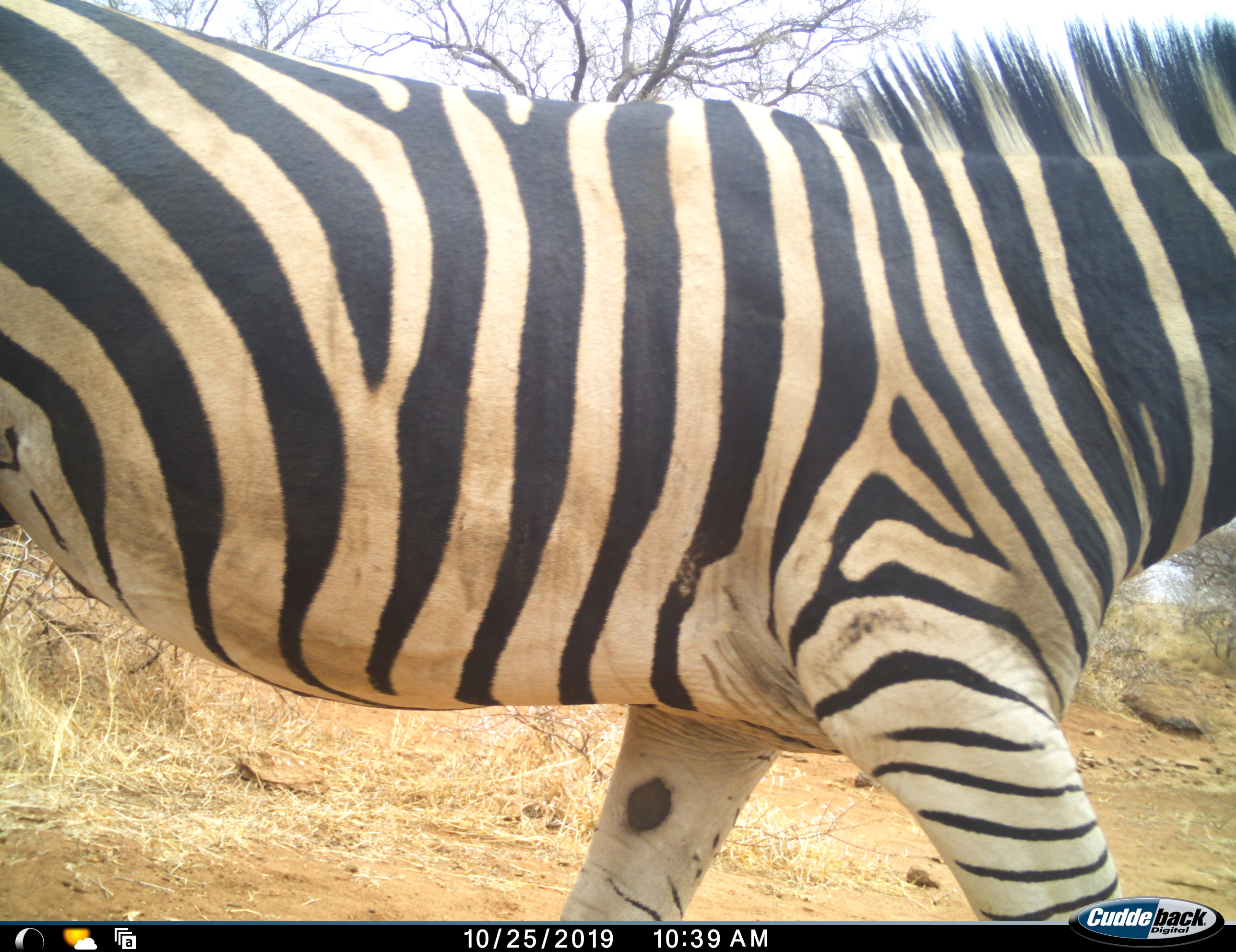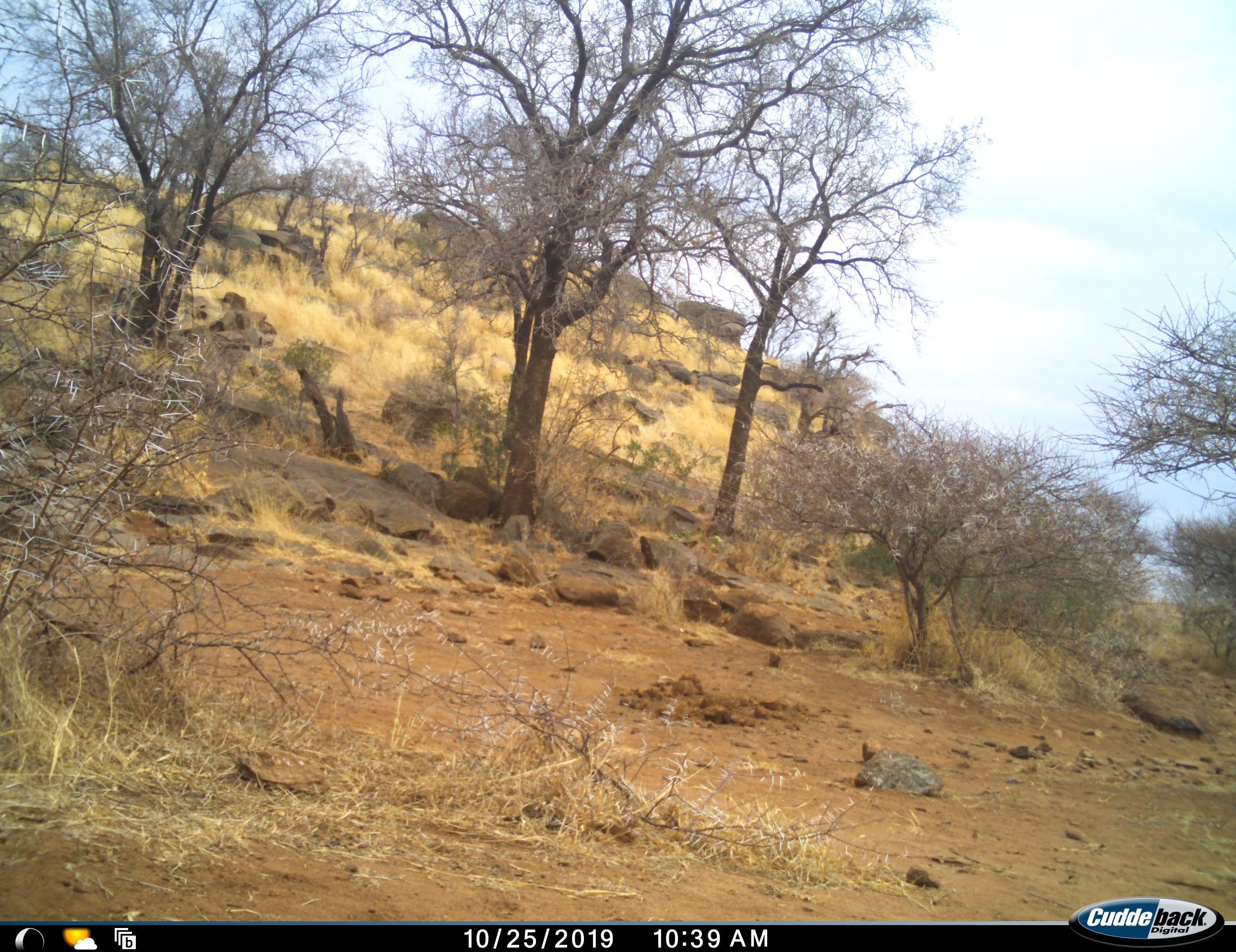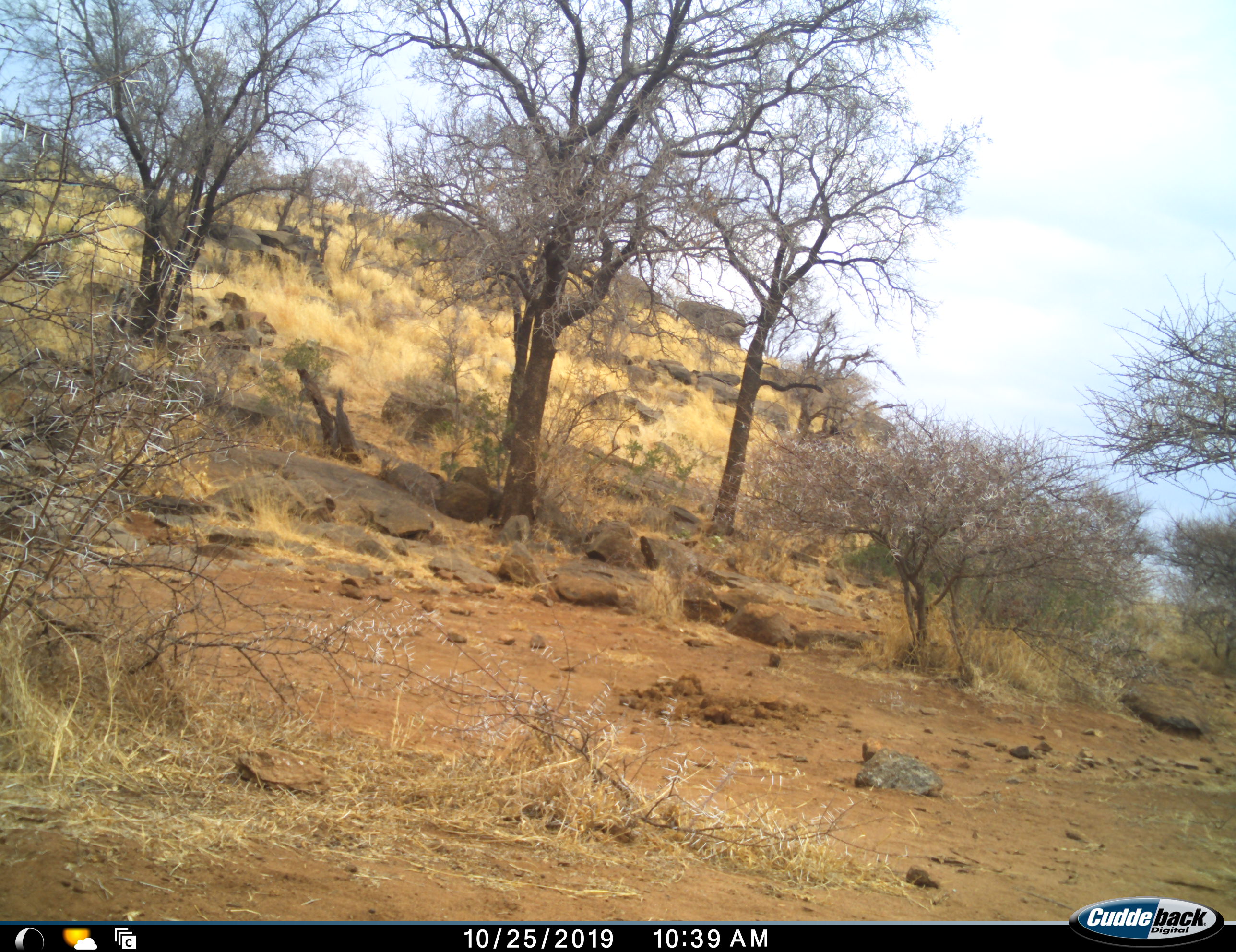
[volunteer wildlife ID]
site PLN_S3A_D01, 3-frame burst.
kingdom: Animalia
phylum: Chordata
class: Mammalia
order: Perissodactyla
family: Equidae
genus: Equus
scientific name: Equus quagga burchellii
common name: burchell's zebra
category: zebraburchells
Zebraburchells (burchell's zebra) (Equus quagga burchellii), count 1. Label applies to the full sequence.